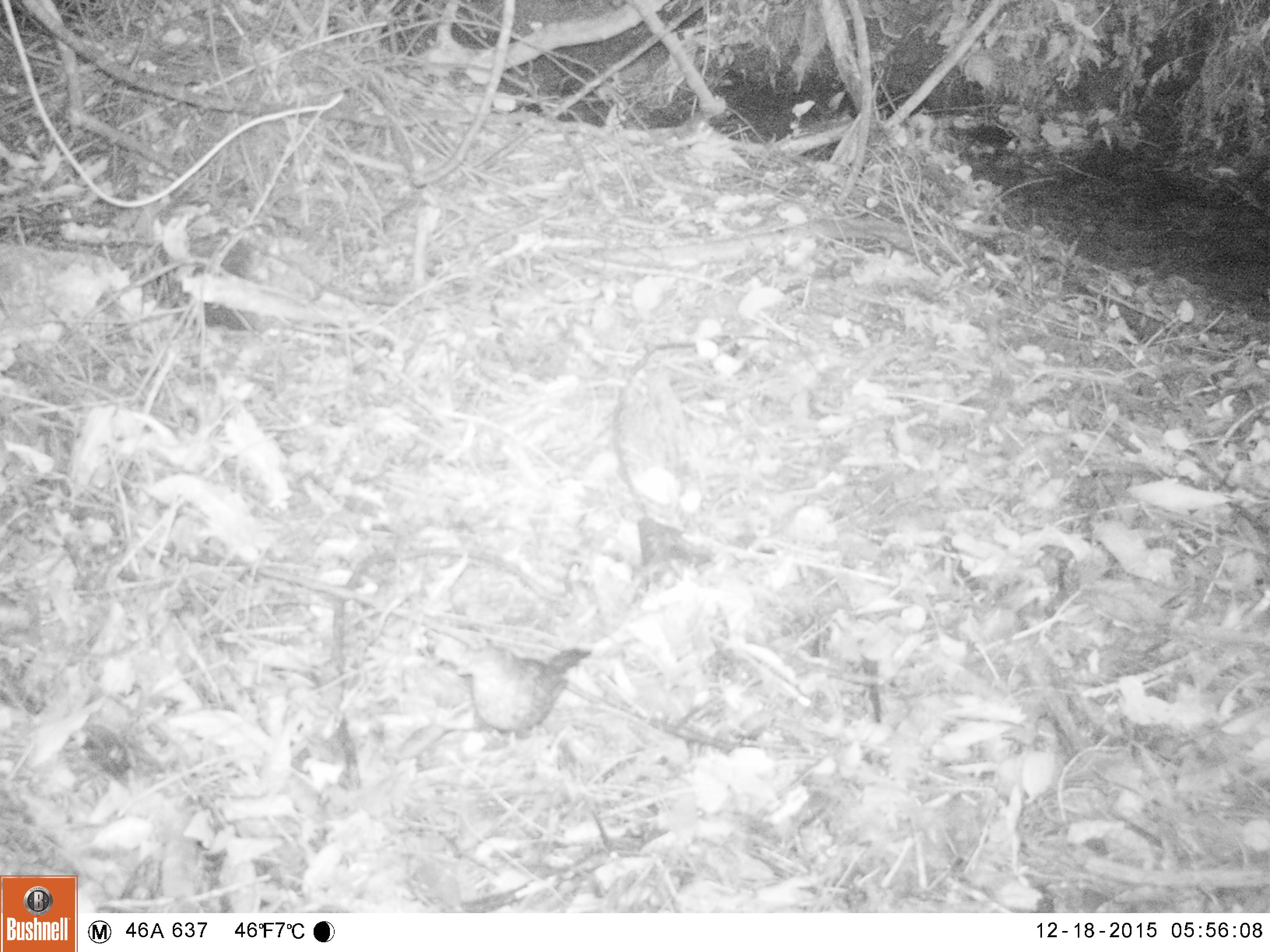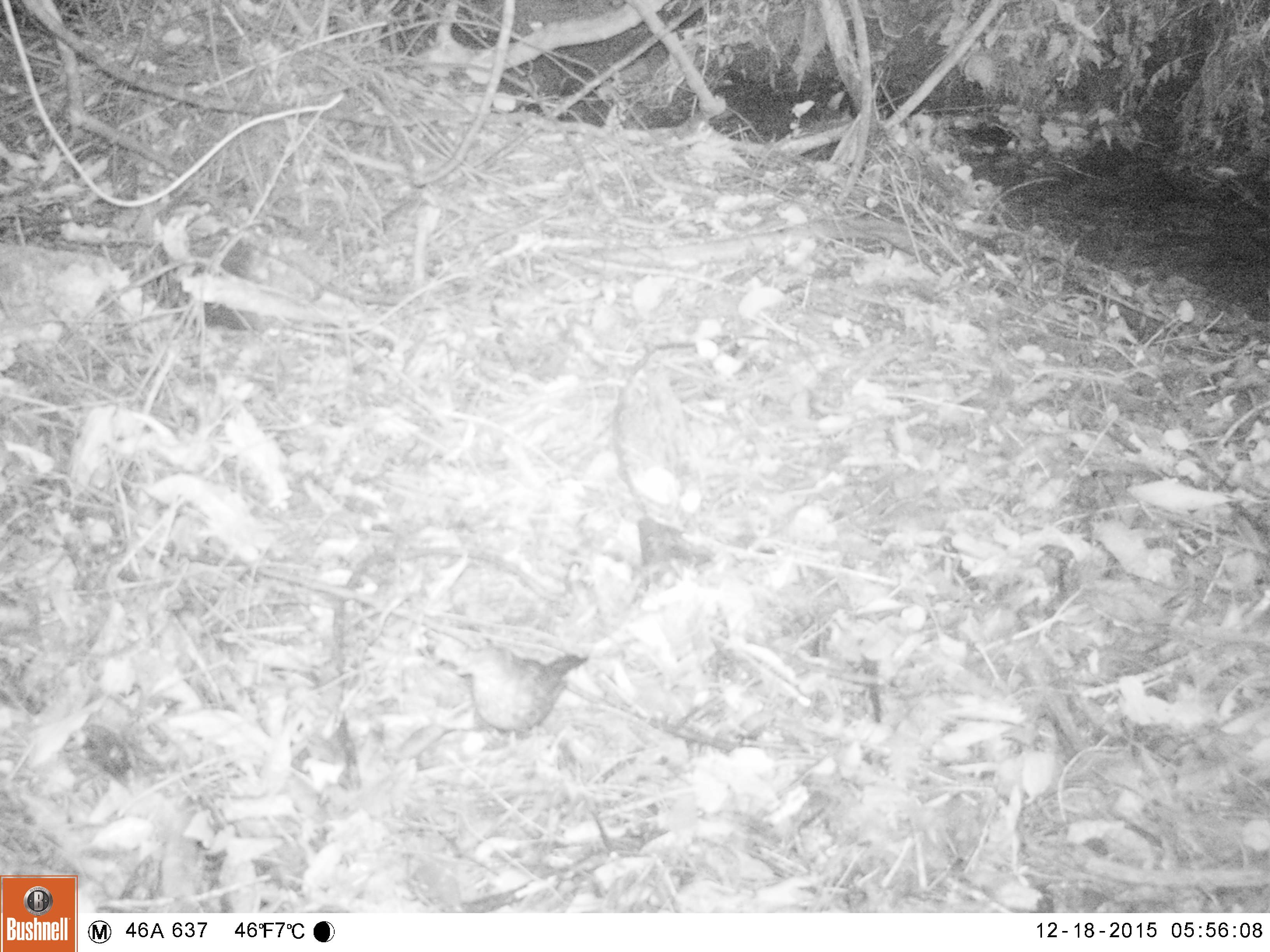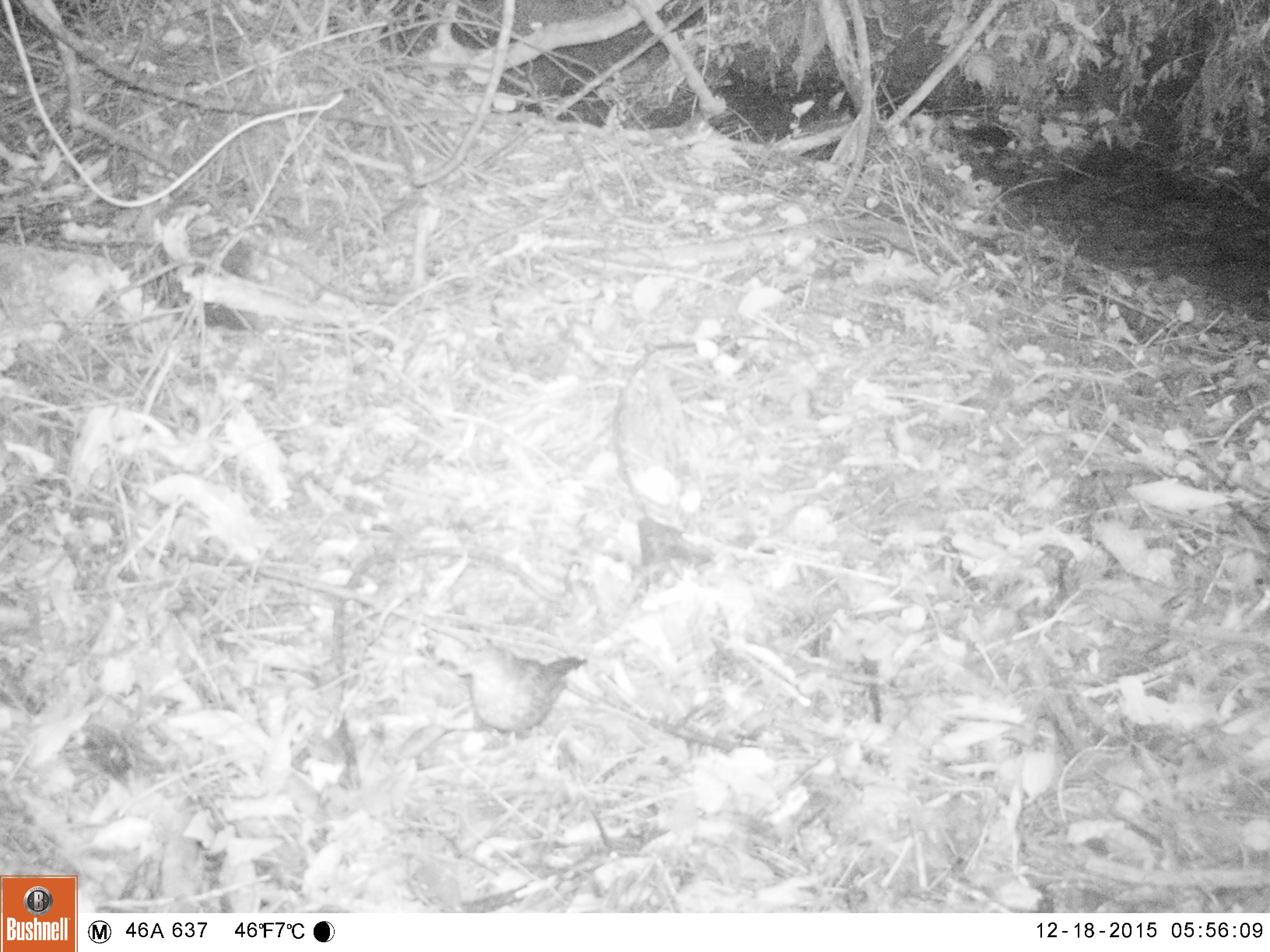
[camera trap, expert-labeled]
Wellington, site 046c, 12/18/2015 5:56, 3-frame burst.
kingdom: Animalia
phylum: Chordata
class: Aves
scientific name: Aves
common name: bird